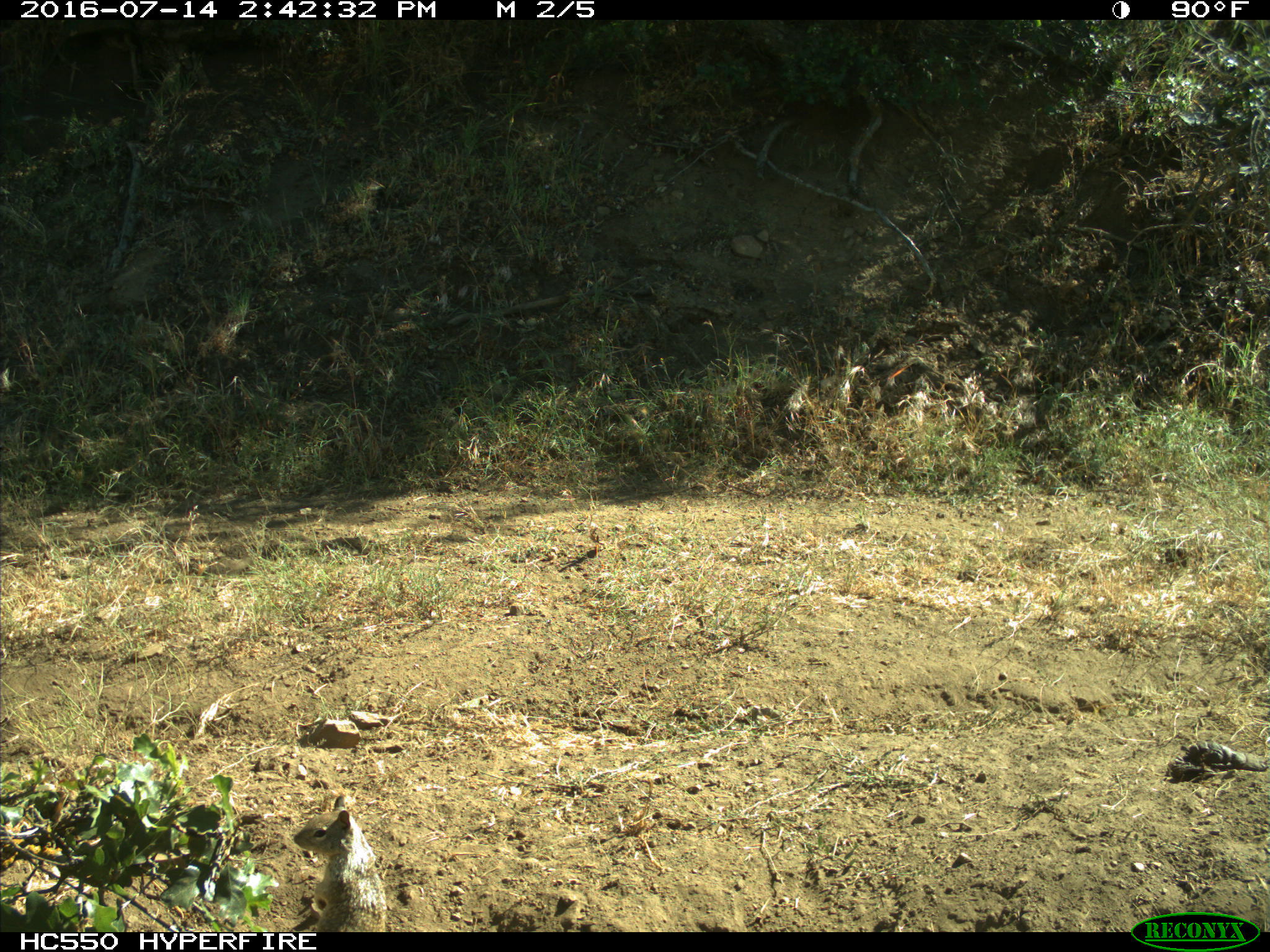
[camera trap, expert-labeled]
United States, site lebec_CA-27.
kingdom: Animalia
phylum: Chordata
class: Mammalia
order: Rodentia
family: Sciuridae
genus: Otospermophilus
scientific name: Otospermophilus beecheyi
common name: california ground squirrel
Otospermophilus beecheyi (california ground squirrel).